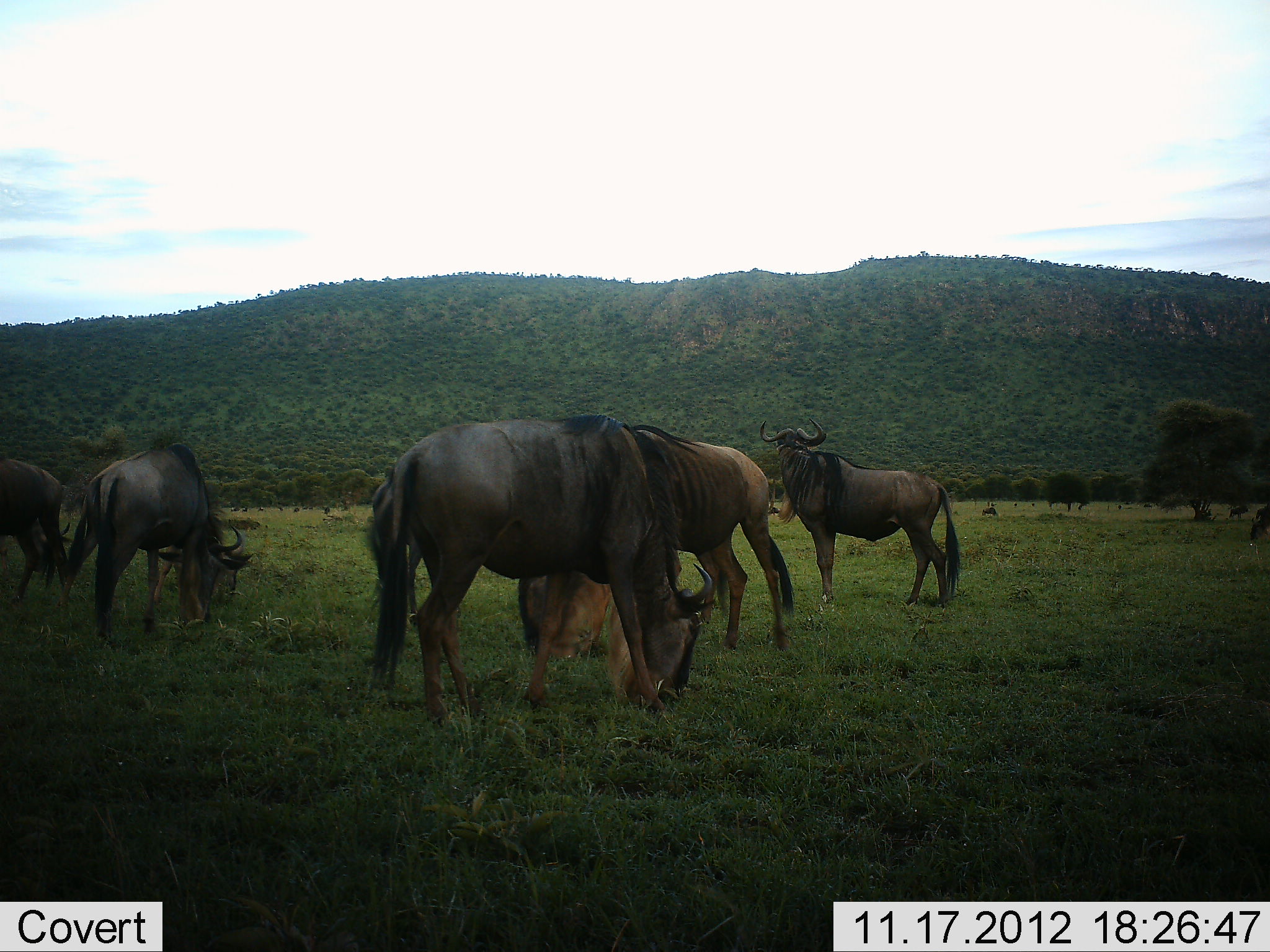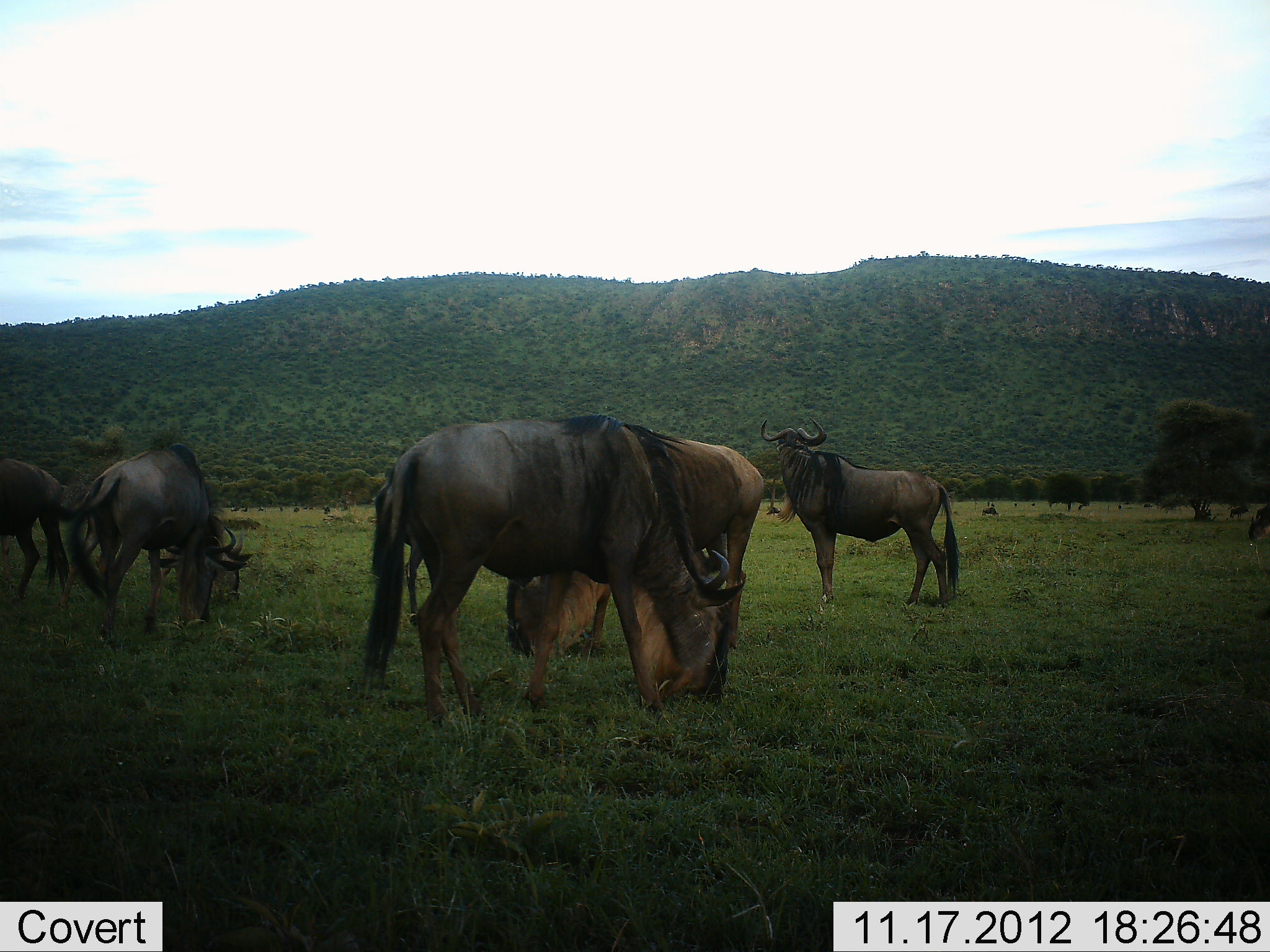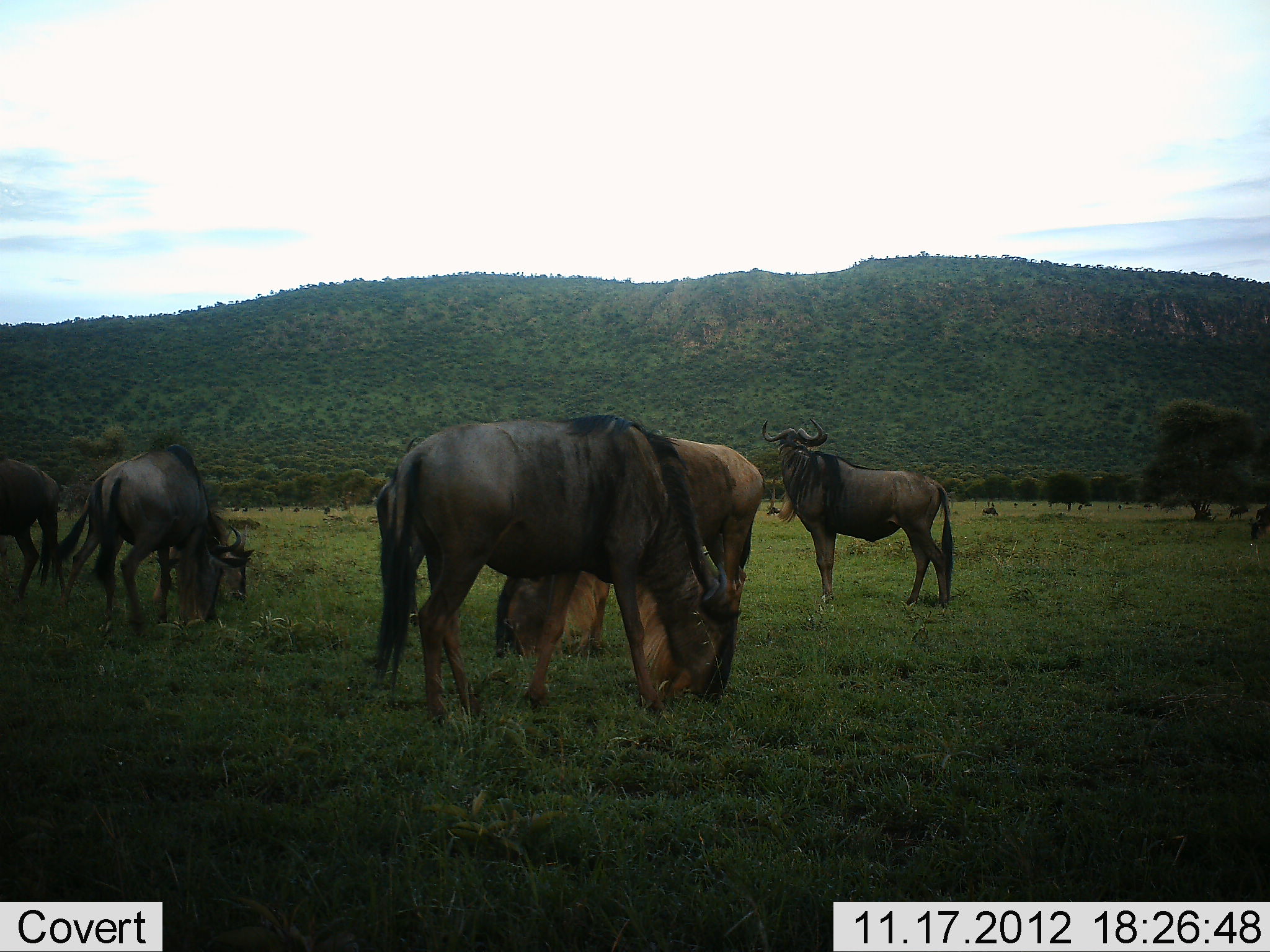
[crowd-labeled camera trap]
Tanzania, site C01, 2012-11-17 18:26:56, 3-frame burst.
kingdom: Animalia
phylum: Chordata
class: Mammalia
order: Artiodactyla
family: Bovidae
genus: Connochaetes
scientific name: Connochaetes taurinus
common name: blue wildebeest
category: wildebeest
Wildebeest (blue wildebeest) (Connochaetes taurinus), count 5. Behavior (volunteer vote fractions): standing 80%, resting 0%, moving 10%, interacting 0%. Young present (vote fraction): 0%. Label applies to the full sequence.